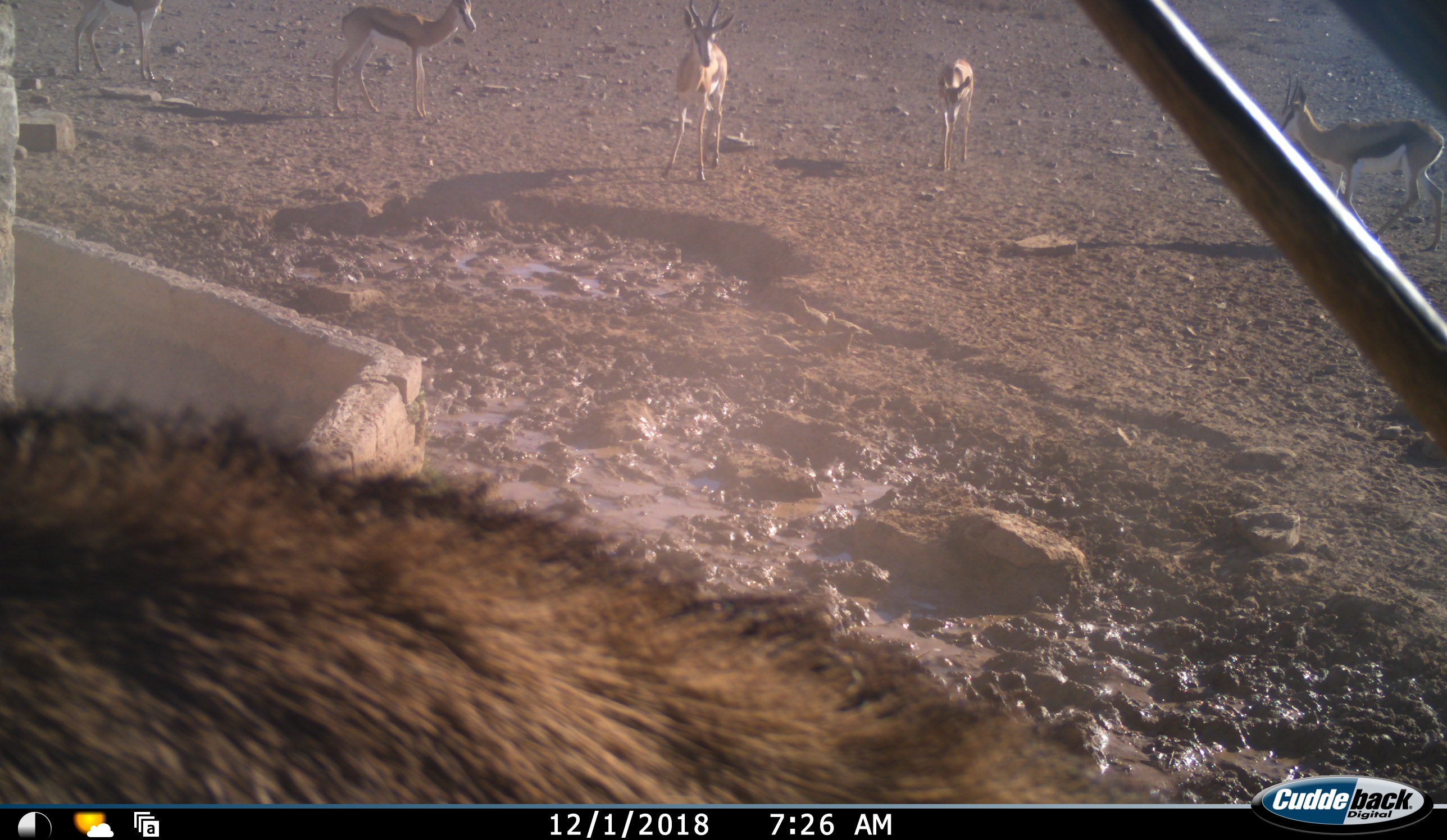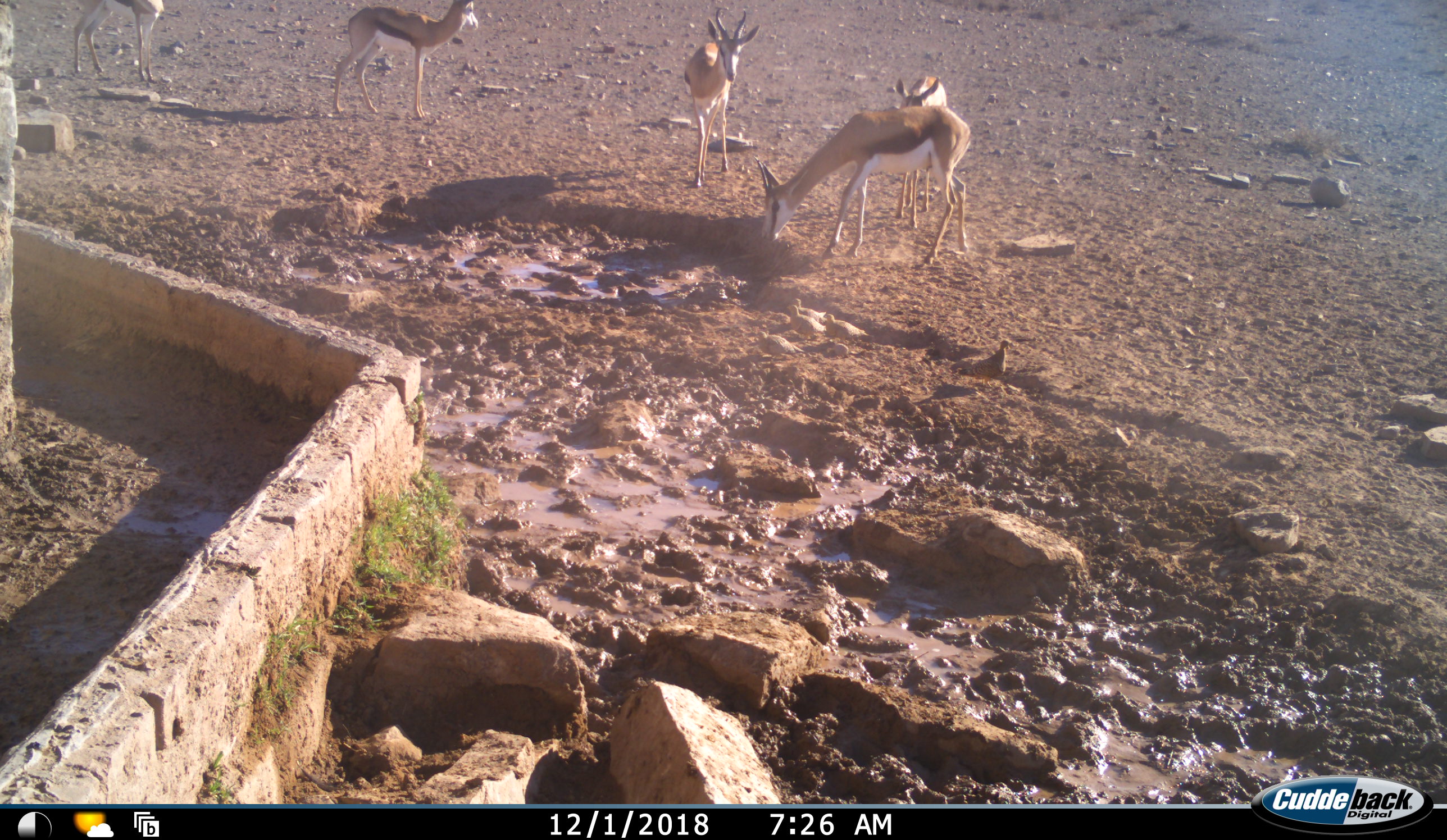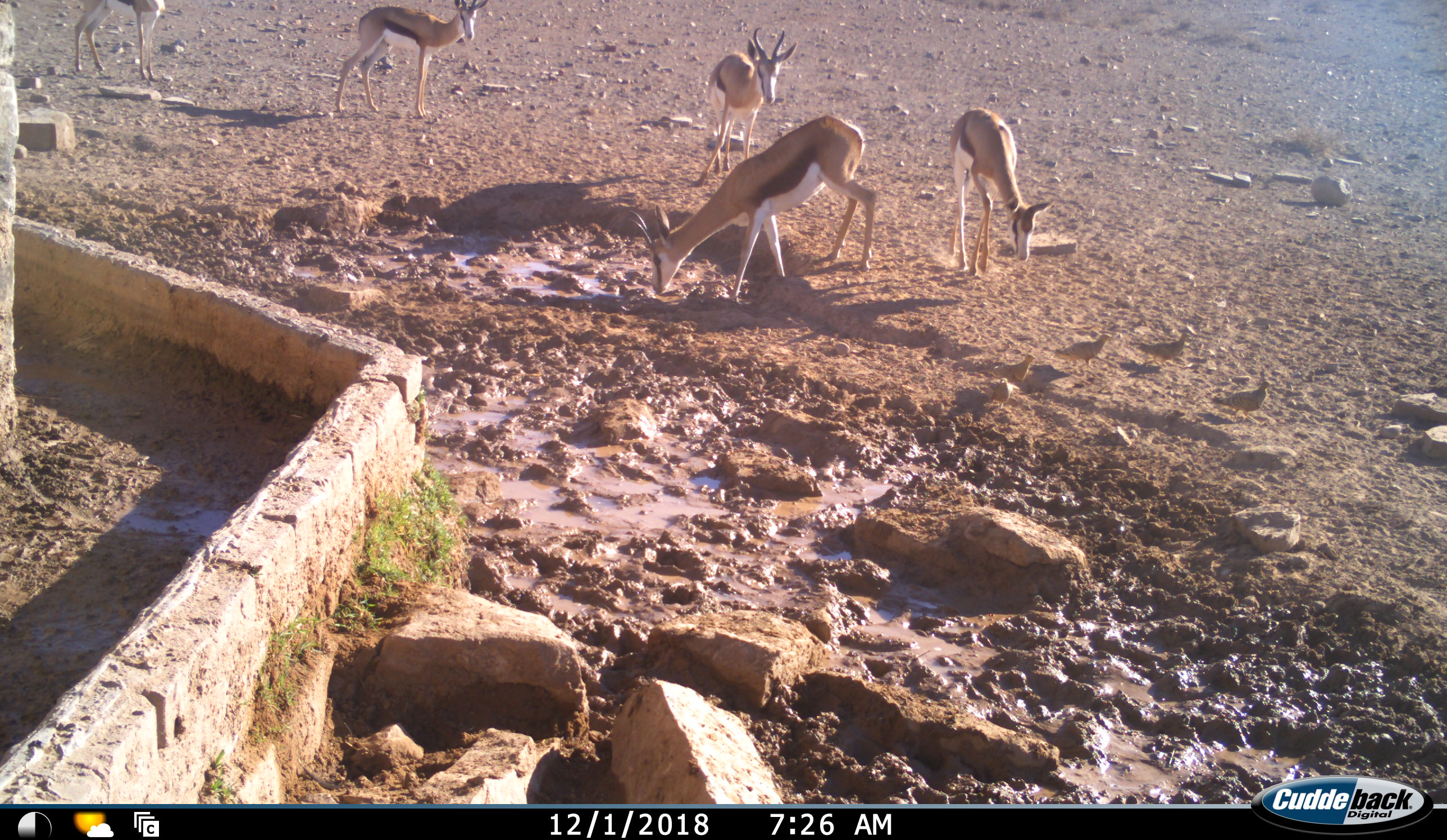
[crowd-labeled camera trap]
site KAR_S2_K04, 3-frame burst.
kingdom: Animalia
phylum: Chordata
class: Mammalia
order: Artiodactyla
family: Bovidae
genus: Antidorcas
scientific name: Antidorcas marsupialis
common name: springbok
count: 5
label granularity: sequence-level